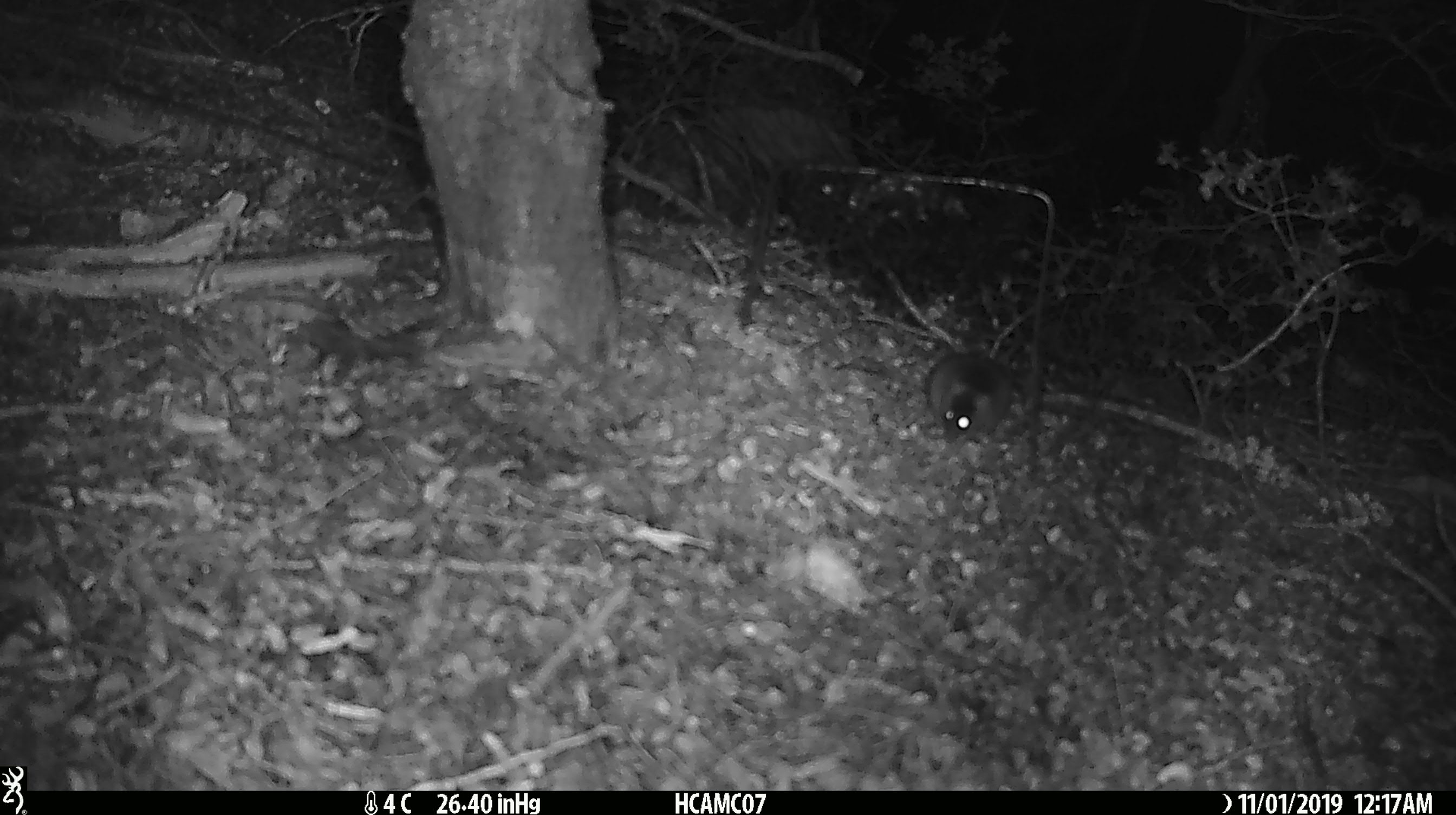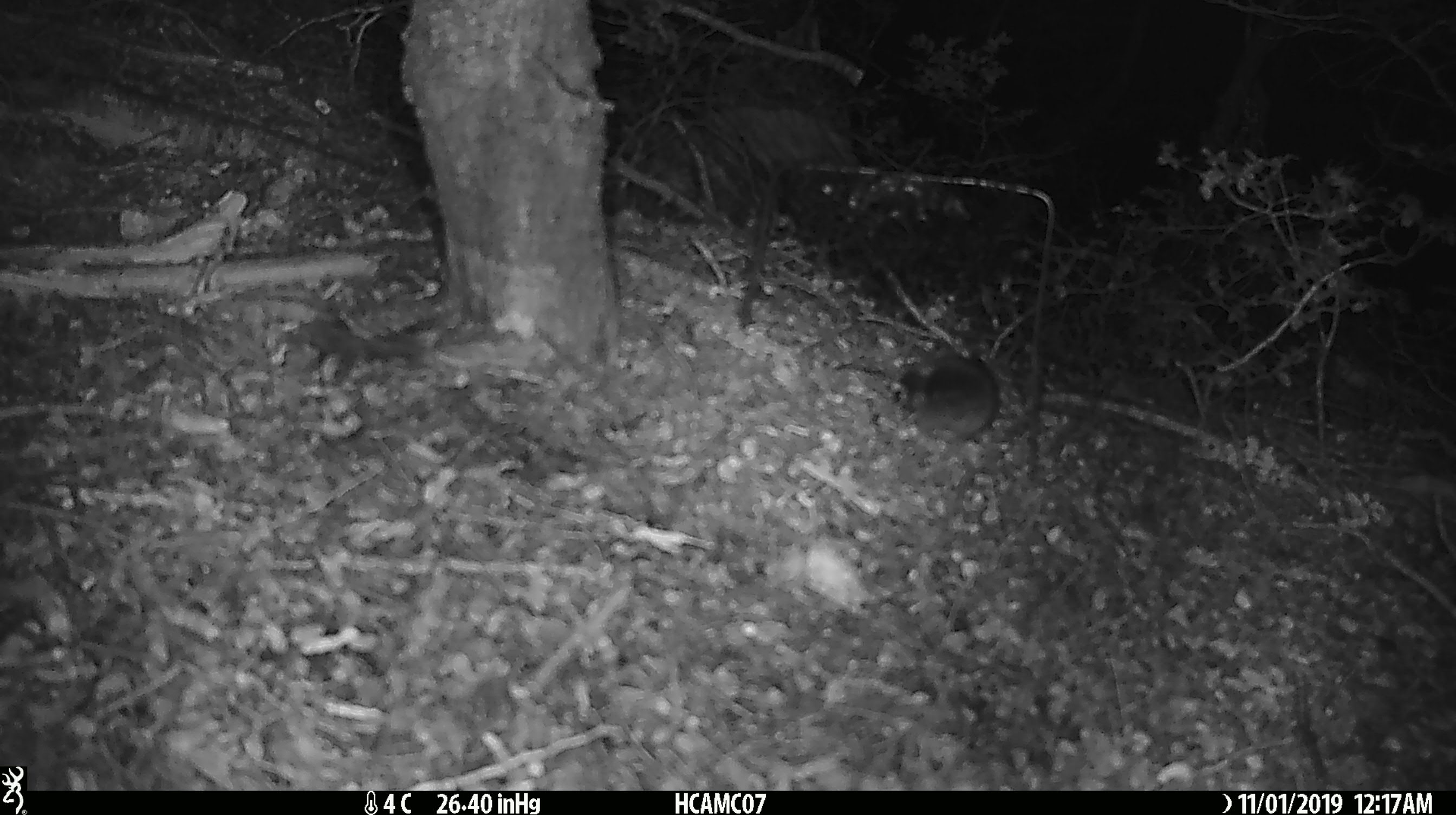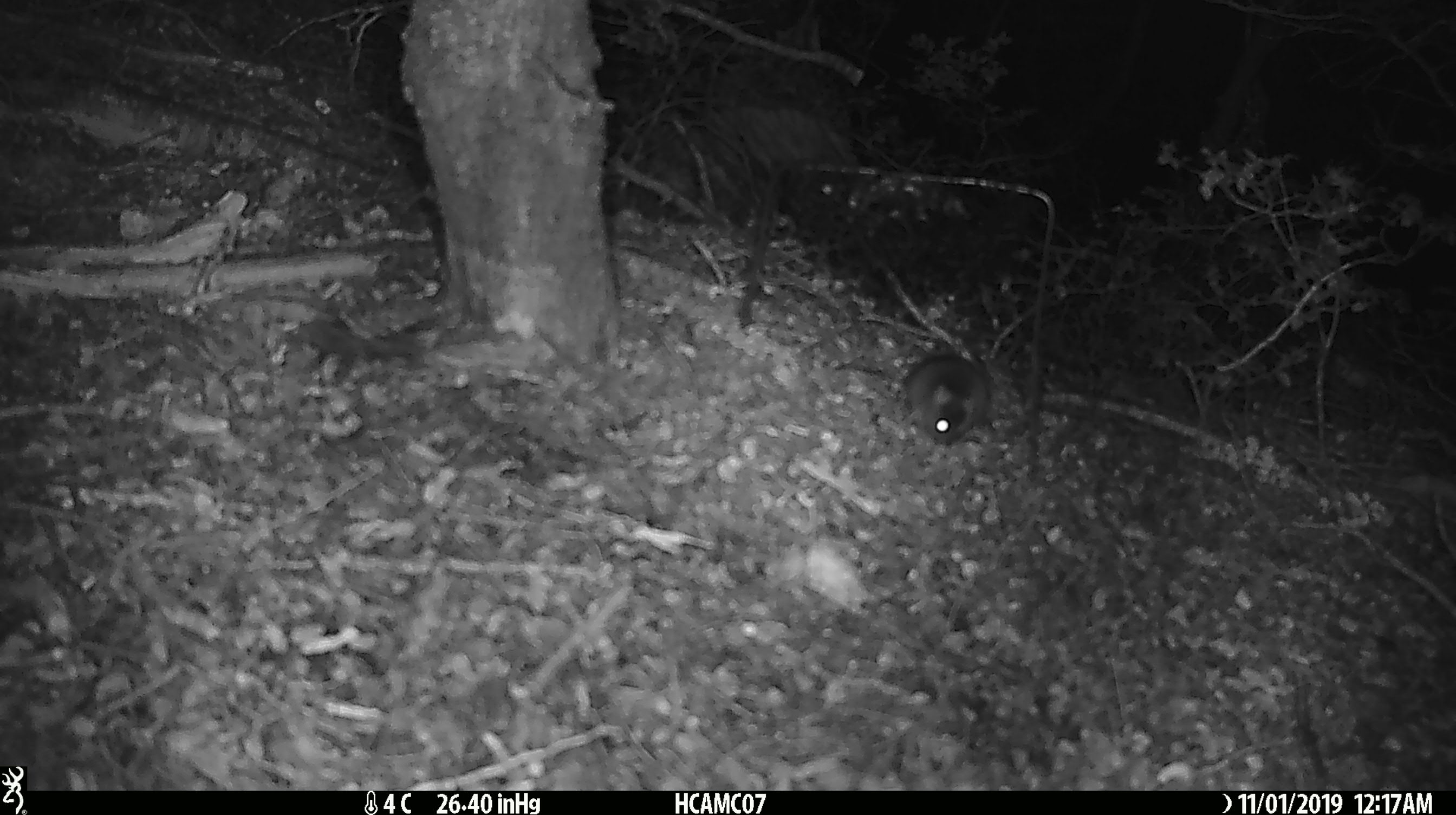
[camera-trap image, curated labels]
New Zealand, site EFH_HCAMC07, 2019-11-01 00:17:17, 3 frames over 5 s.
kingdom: Animalia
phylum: Chordata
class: Mammalia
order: Rodentia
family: Muridae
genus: Mus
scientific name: Mus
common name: mouse